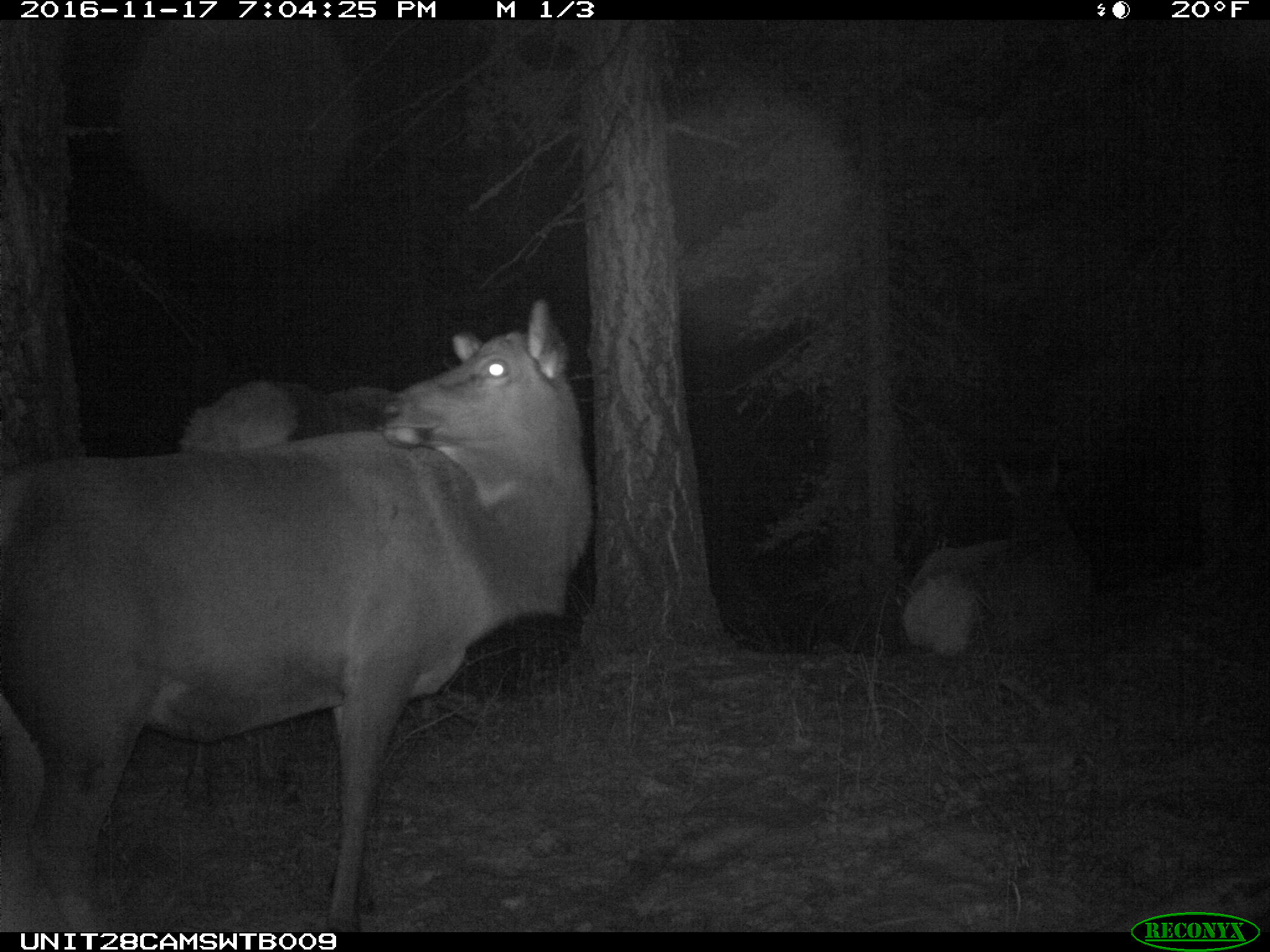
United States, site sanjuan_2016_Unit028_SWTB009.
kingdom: Animalia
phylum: Chordata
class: Mammalia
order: Artiodactyla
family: Cervidae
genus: Cervus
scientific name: Cervus elaphus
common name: red deer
Cervus elaphus (red deer).